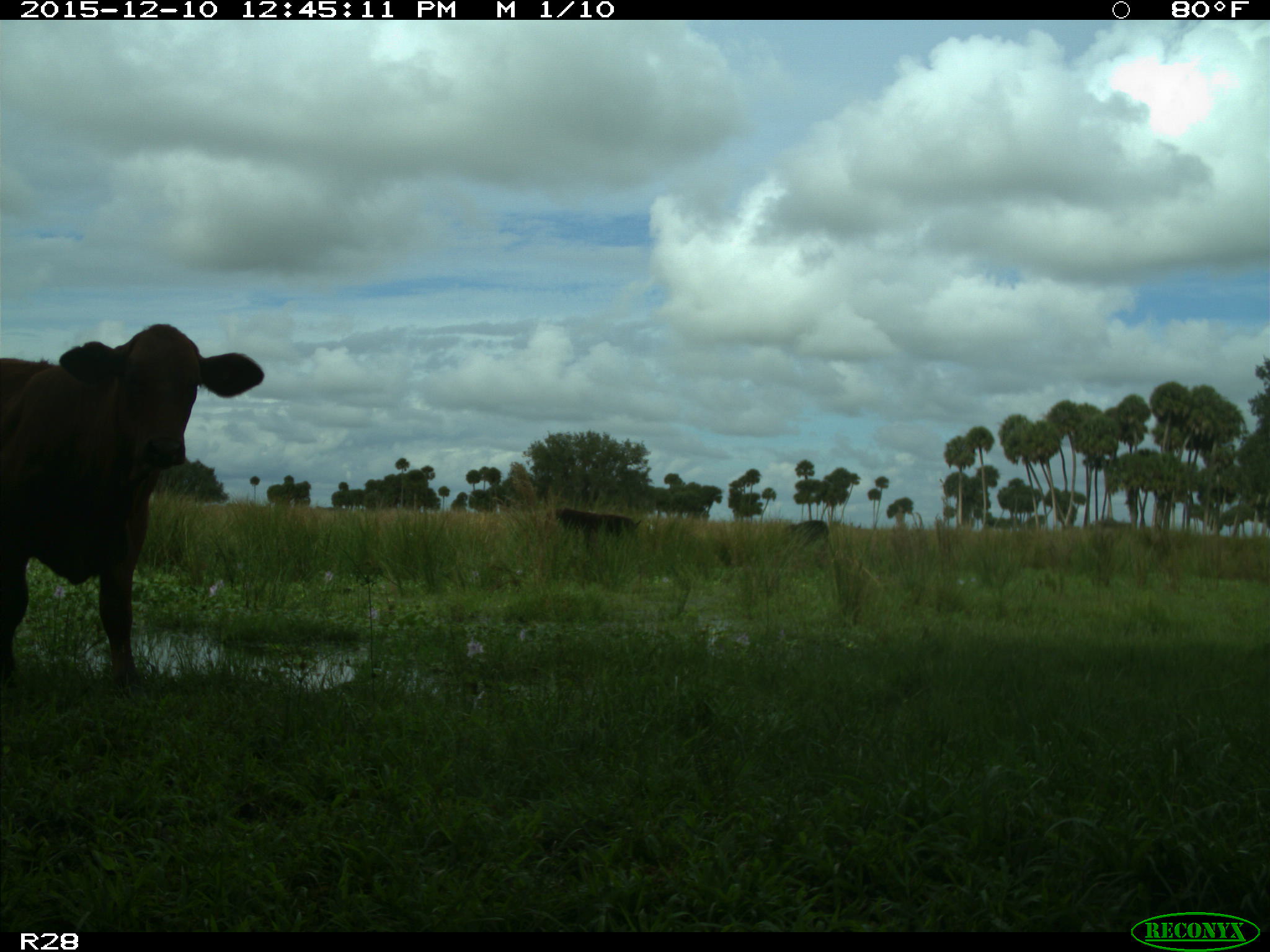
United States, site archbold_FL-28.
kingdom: Animalia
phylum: Chordata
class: Mammalia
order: Artiodactyla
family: Bovidae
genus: Bos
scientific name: Bos taurus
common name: domestic cow